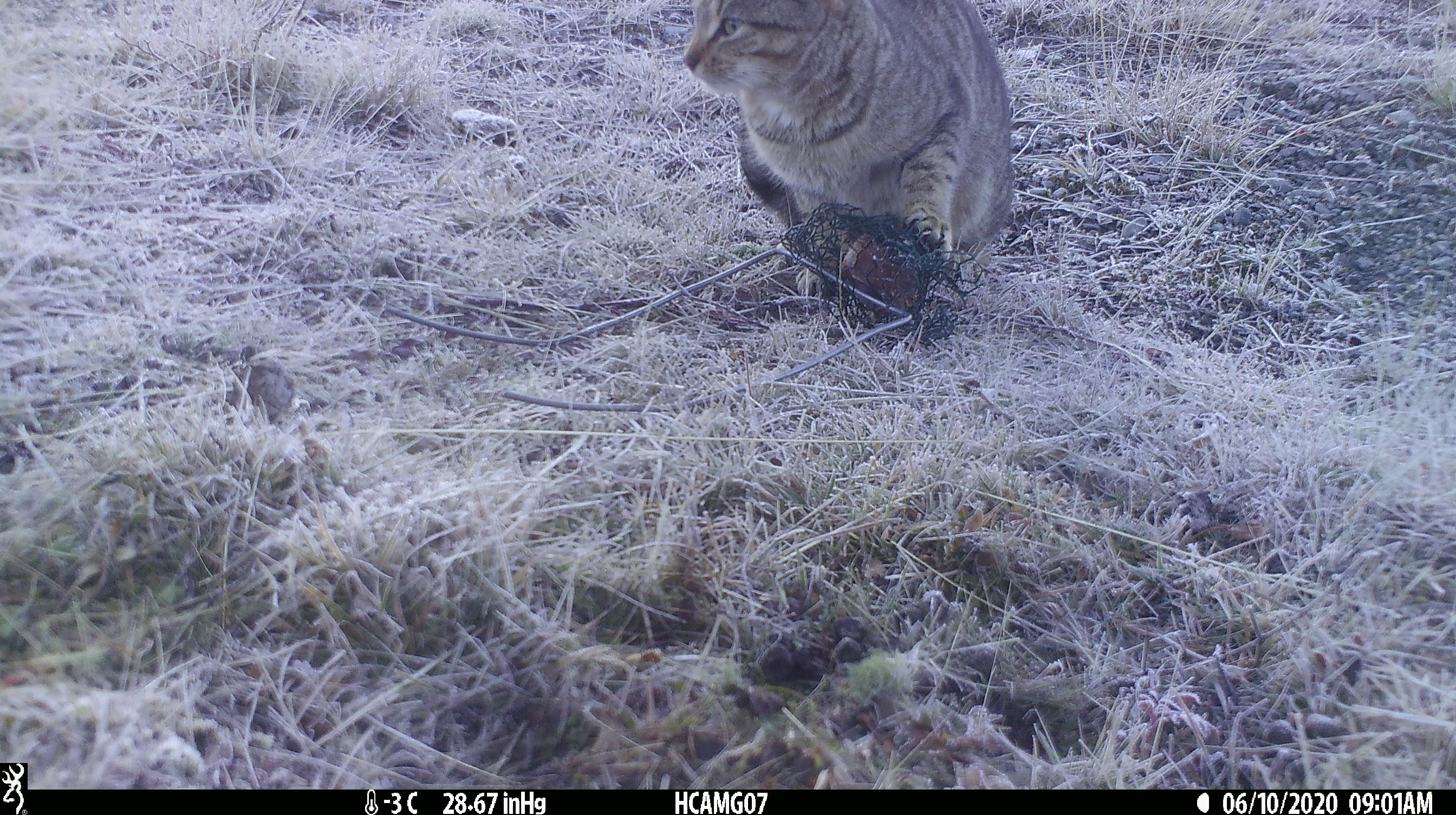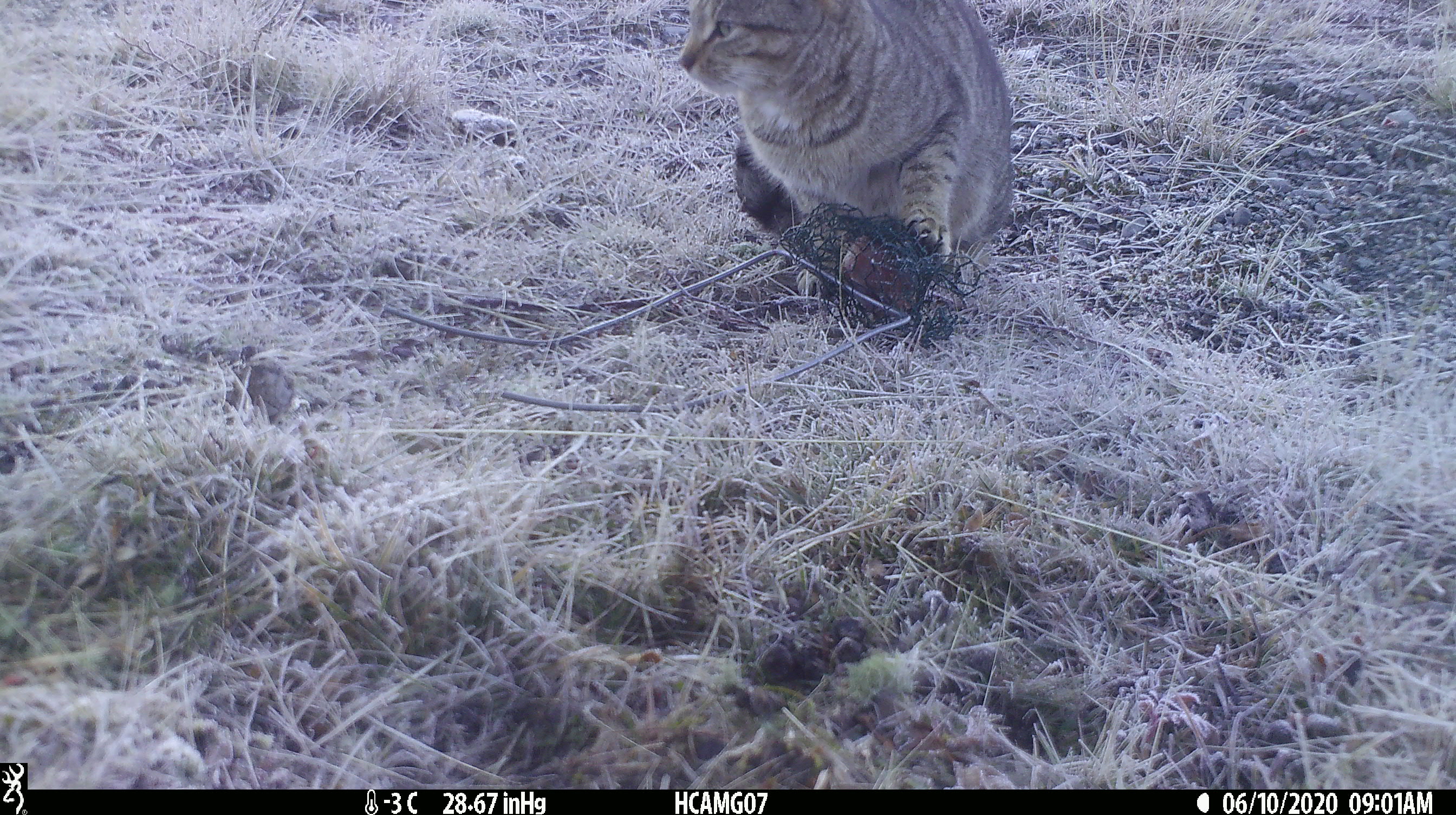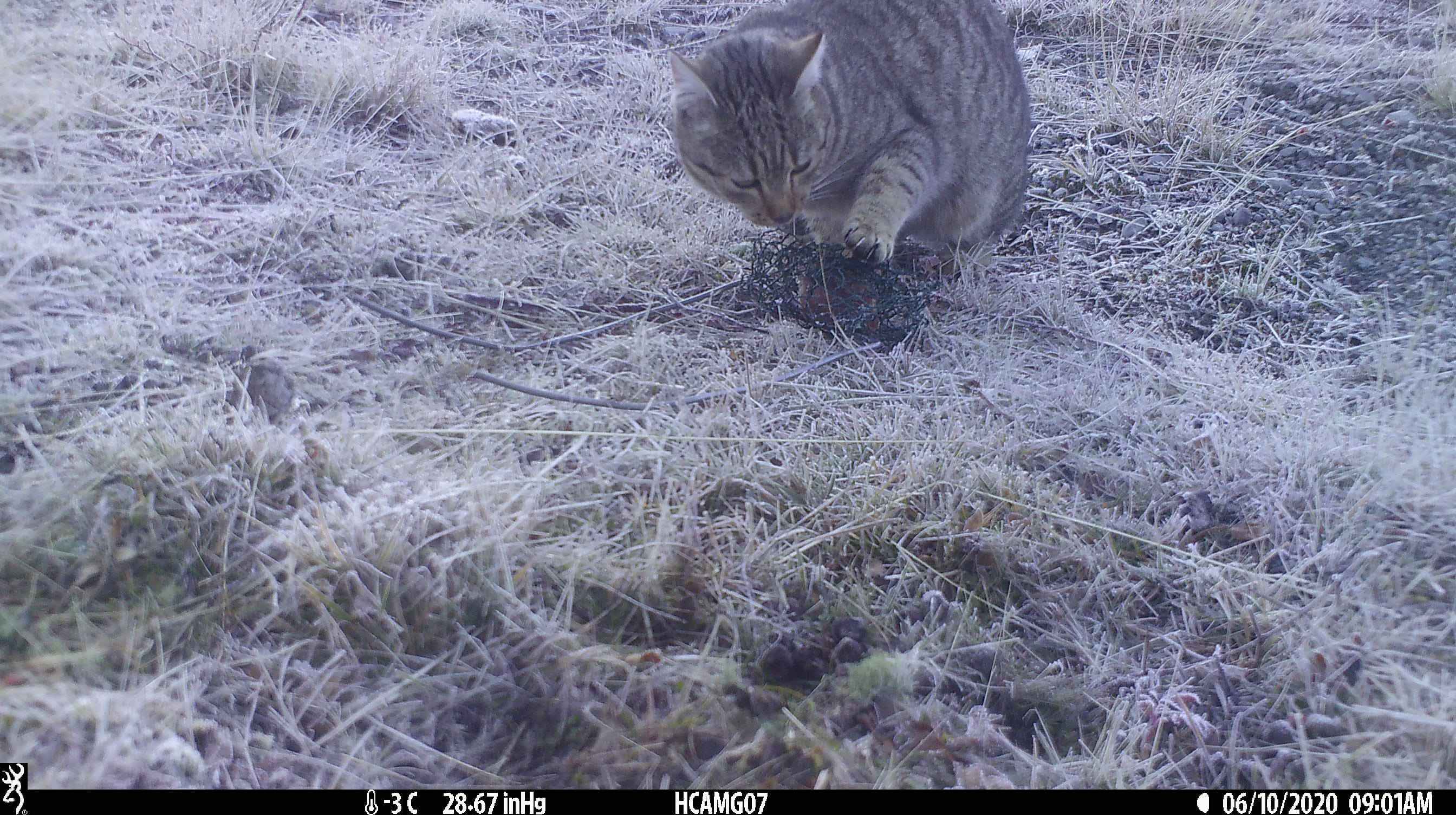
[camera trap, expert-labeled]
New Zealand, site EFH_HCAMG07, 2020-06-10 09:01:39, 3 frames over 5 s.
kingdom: Animalia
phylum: Chordata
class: Mammalia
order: Carnivora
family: Felidae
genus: Felis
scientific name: Felis catus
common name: domestic cat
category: cat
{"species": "cat (domestic cat) (Felis catus)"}